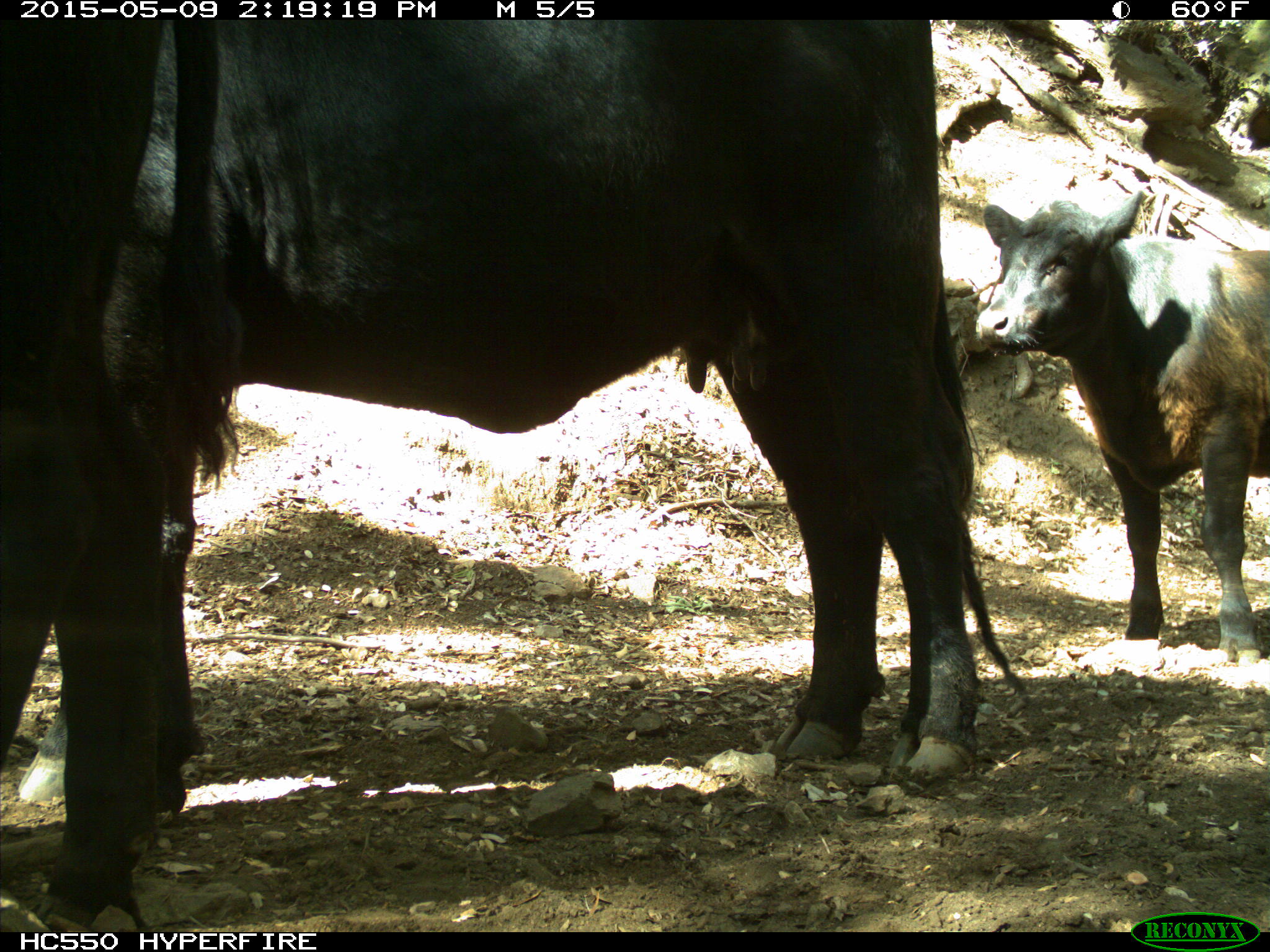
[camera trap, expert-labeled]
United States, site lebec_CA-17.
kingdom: Animalia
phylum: Chordata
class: Mammalia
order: Artiodactyla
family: Bovidae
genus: Bos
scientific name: Bos taurus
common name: domestic cow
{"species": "Bos taurus (domestic cow)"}